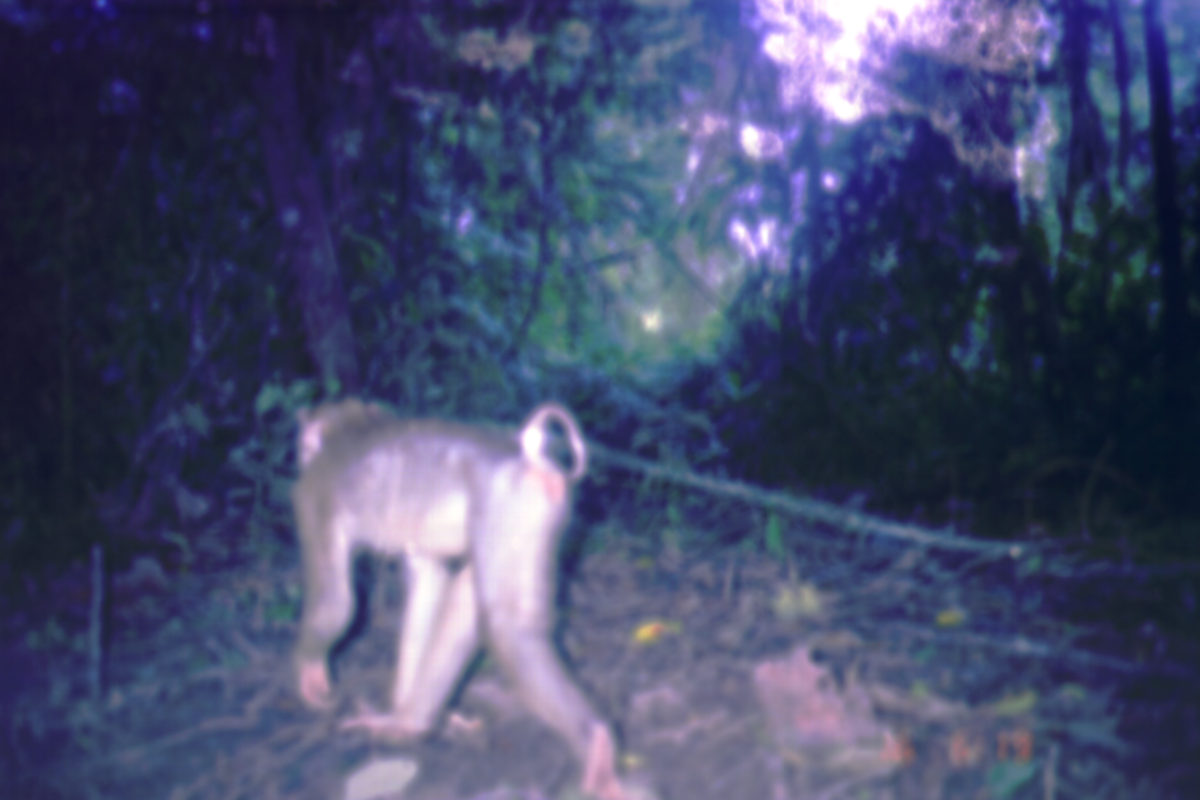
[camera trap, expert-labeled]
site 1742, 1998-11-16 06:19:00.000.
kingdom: Animalia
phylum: Chordata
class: Mammalia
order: Primates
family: Cercopithecidae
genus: Macaca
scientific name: Macaca nemestrina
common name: southern pig-tailed macaque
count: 1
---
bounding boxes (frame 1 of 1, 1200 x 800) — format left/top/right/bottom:
macaca nemestrina: 286/397/617/800